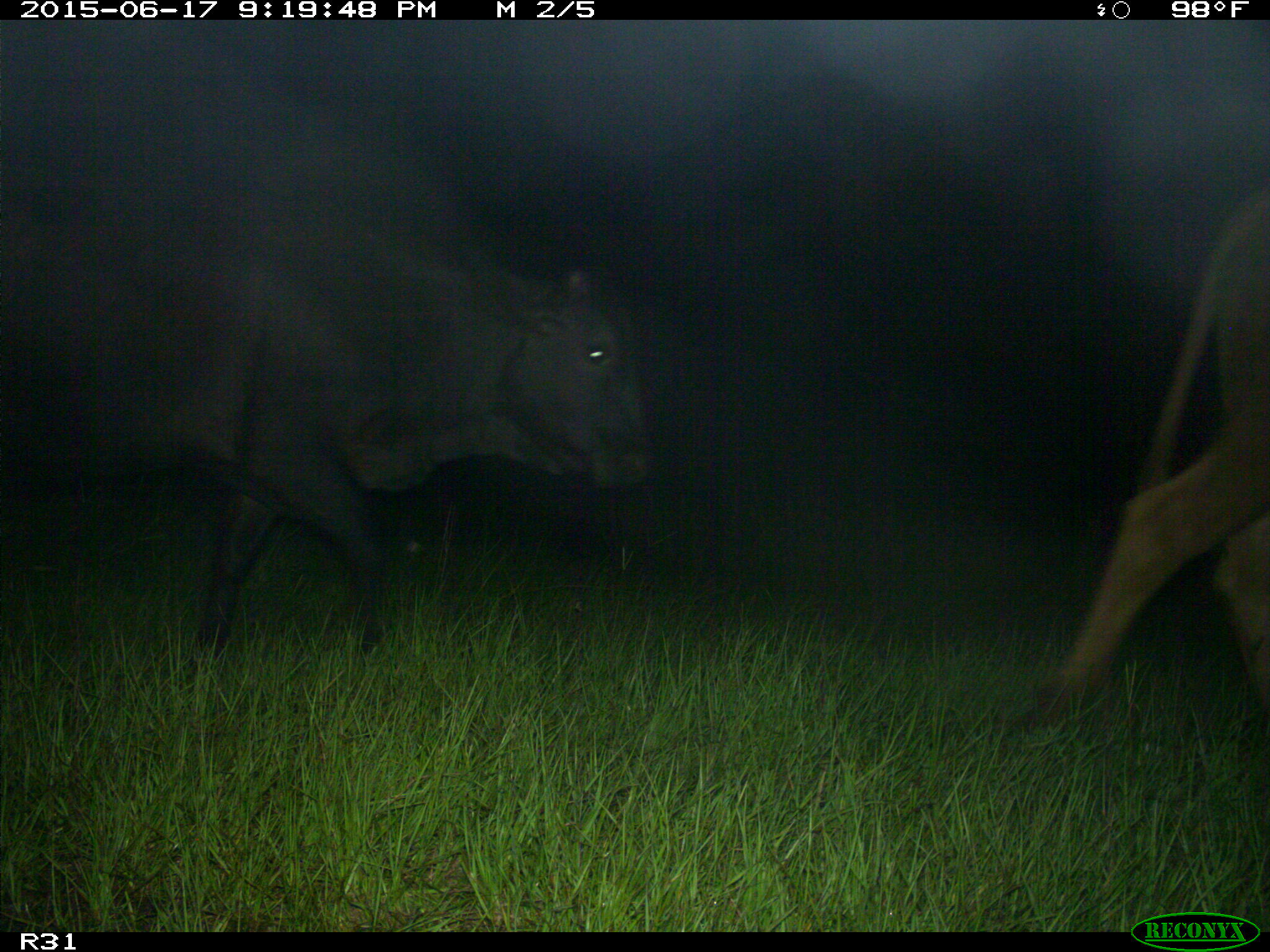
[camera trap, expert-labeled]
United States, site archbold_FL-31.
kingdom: Animalia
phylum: Chordata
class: Mammalia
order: Artiodactyla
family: Bovidae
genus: Bos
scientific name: Bos taurus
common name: domestic cow